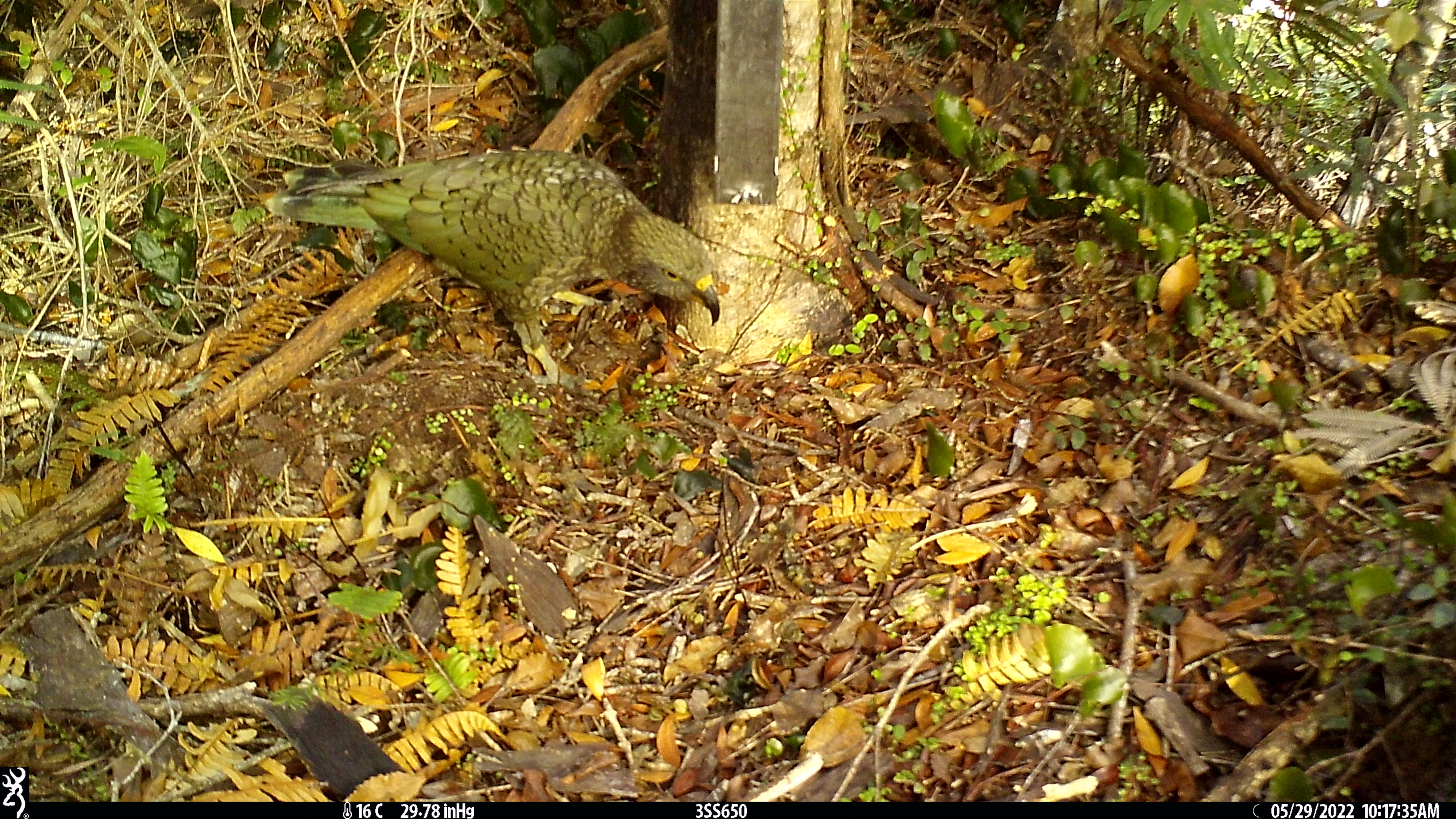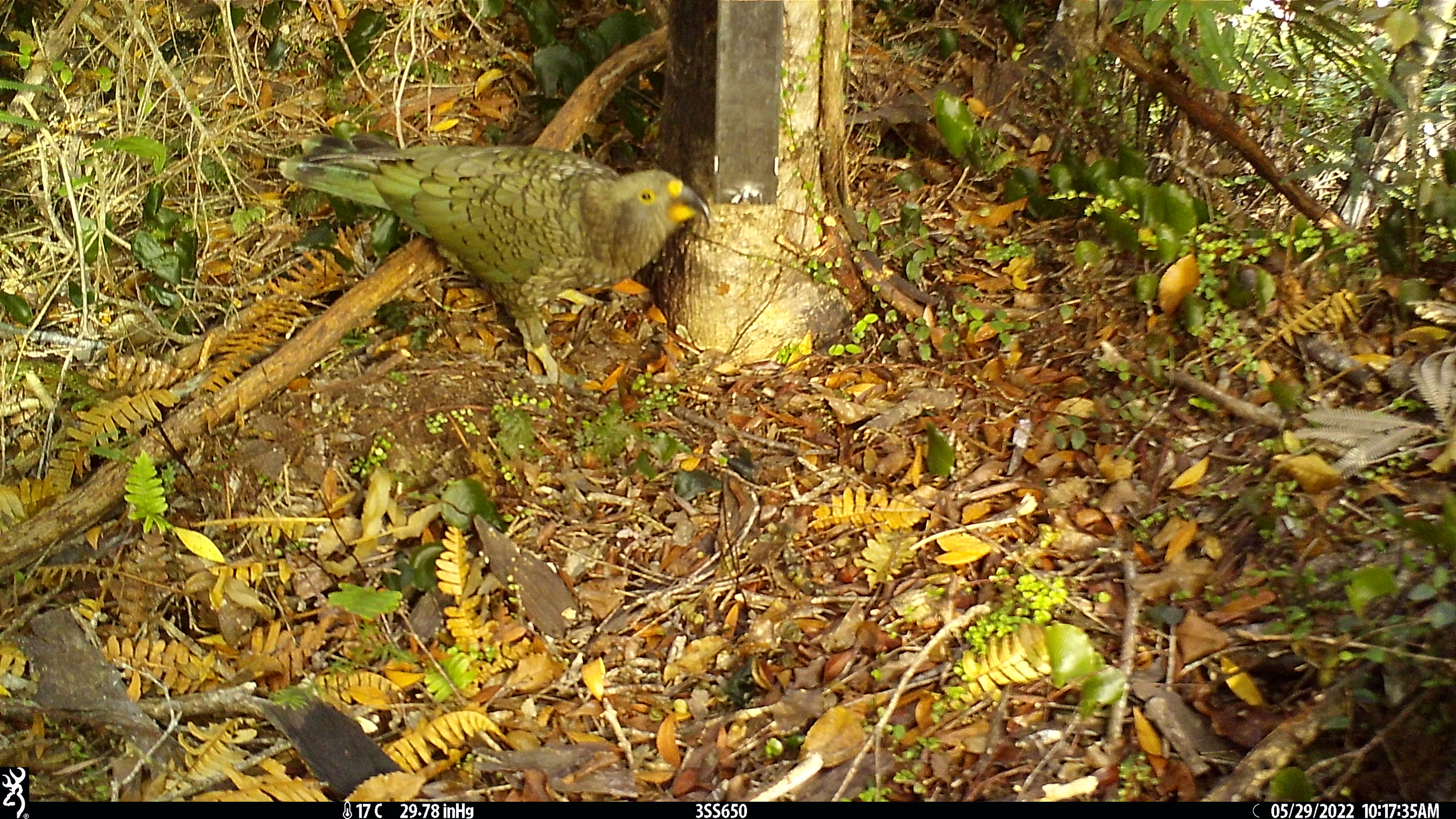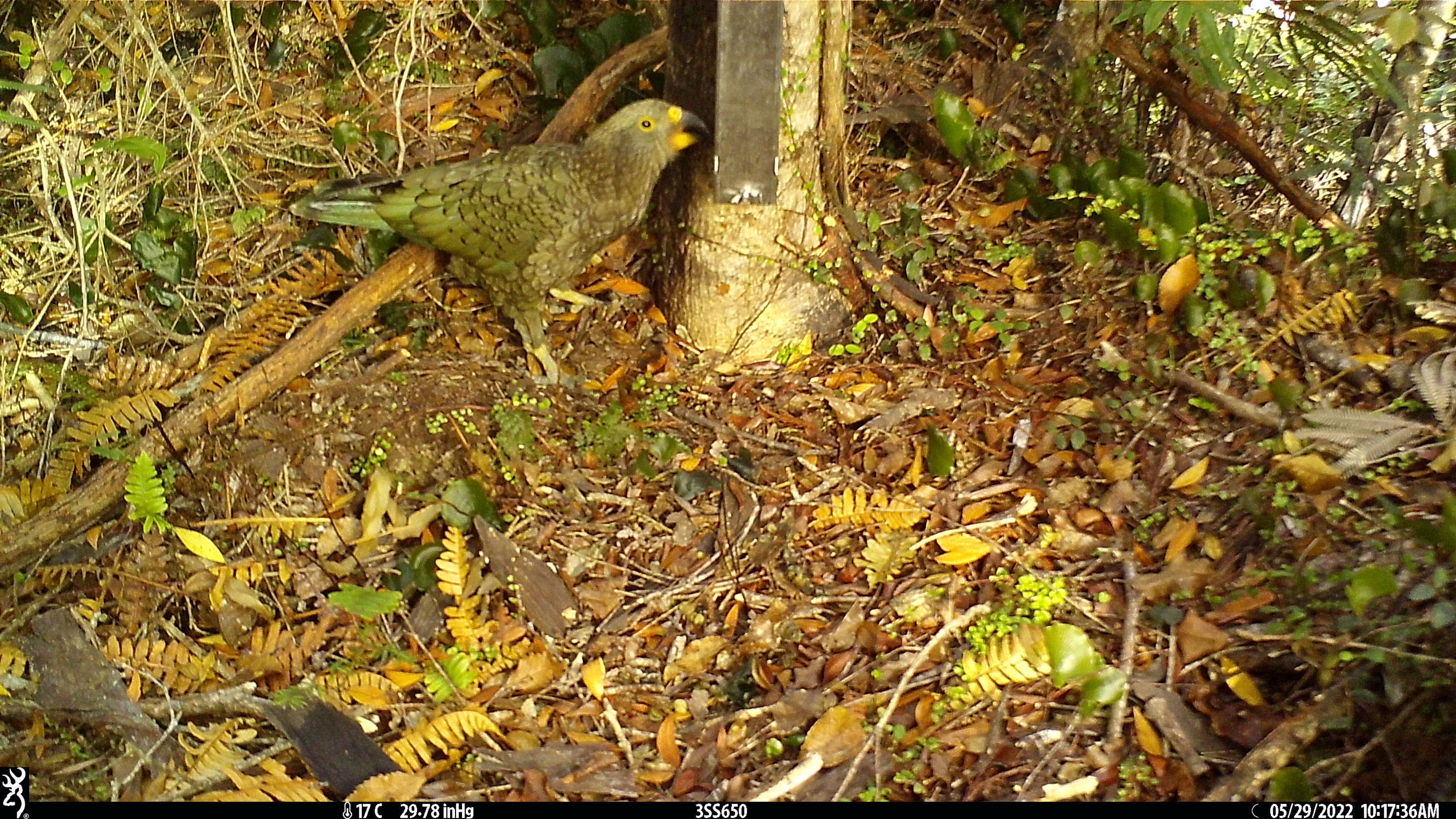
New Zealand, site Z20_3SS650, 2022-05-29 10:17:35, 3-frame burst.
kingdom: Animalia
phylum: Chordata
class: Aves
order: Psittaciformes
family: Strigopidae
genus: Nestor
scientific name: Nestor notabilis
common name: kea